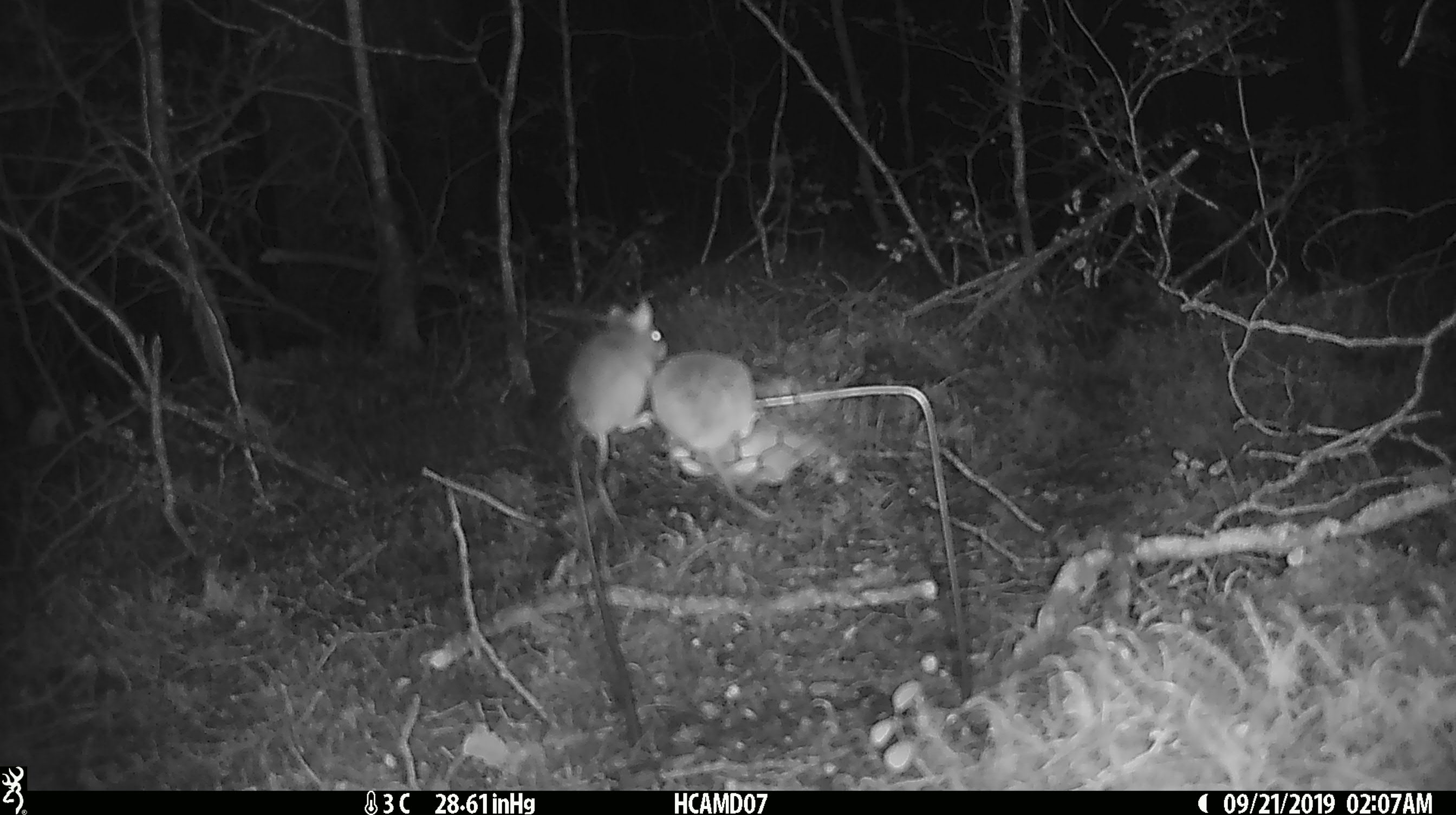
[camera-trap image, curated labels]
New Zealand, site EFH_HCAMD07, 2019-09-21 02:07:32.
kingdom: Animalia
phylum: Chordata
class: Mammalia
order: Rodentia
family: Muridae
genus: Mus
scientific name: Mus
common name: mouse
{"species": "mouse (Mus)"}